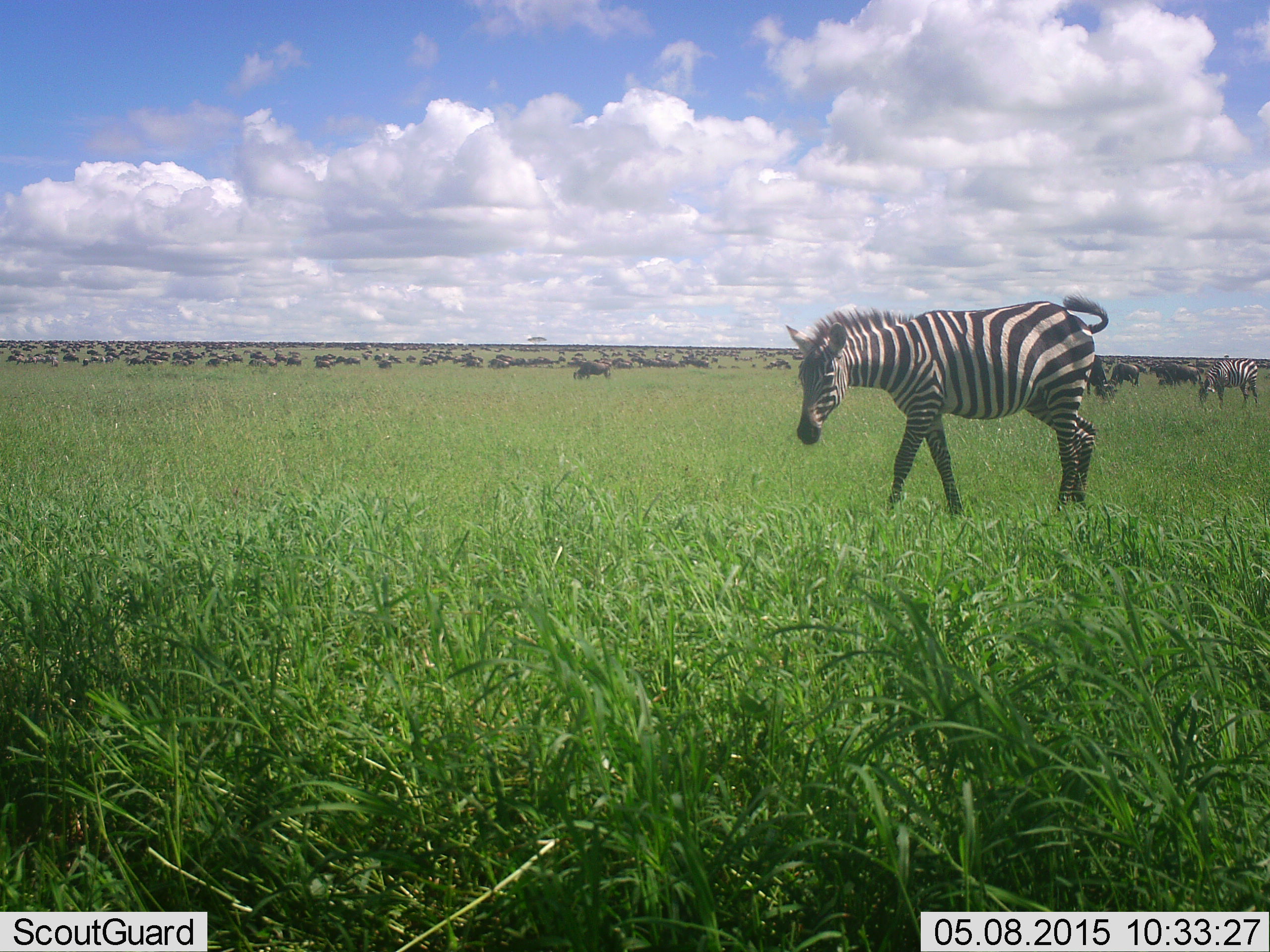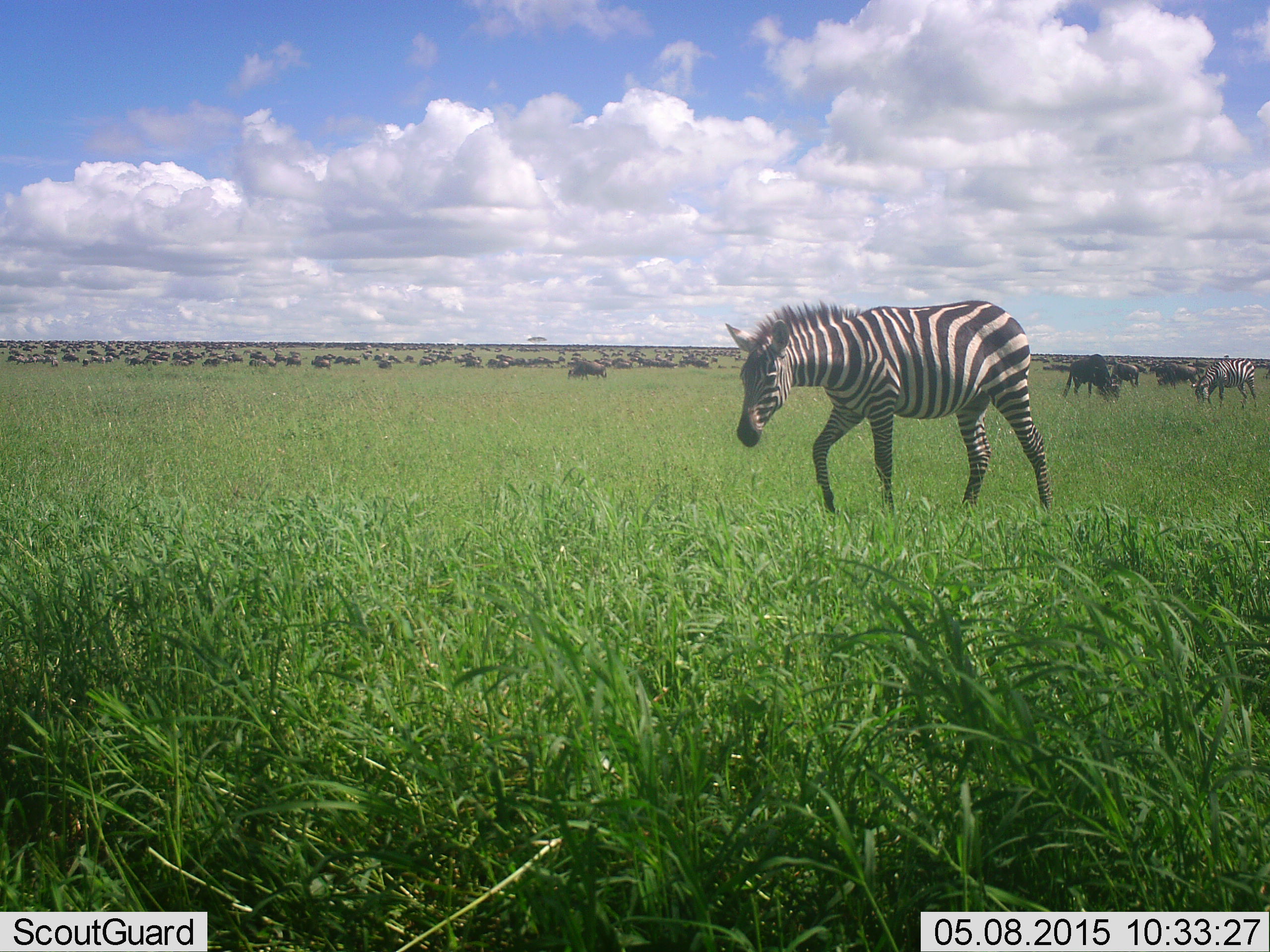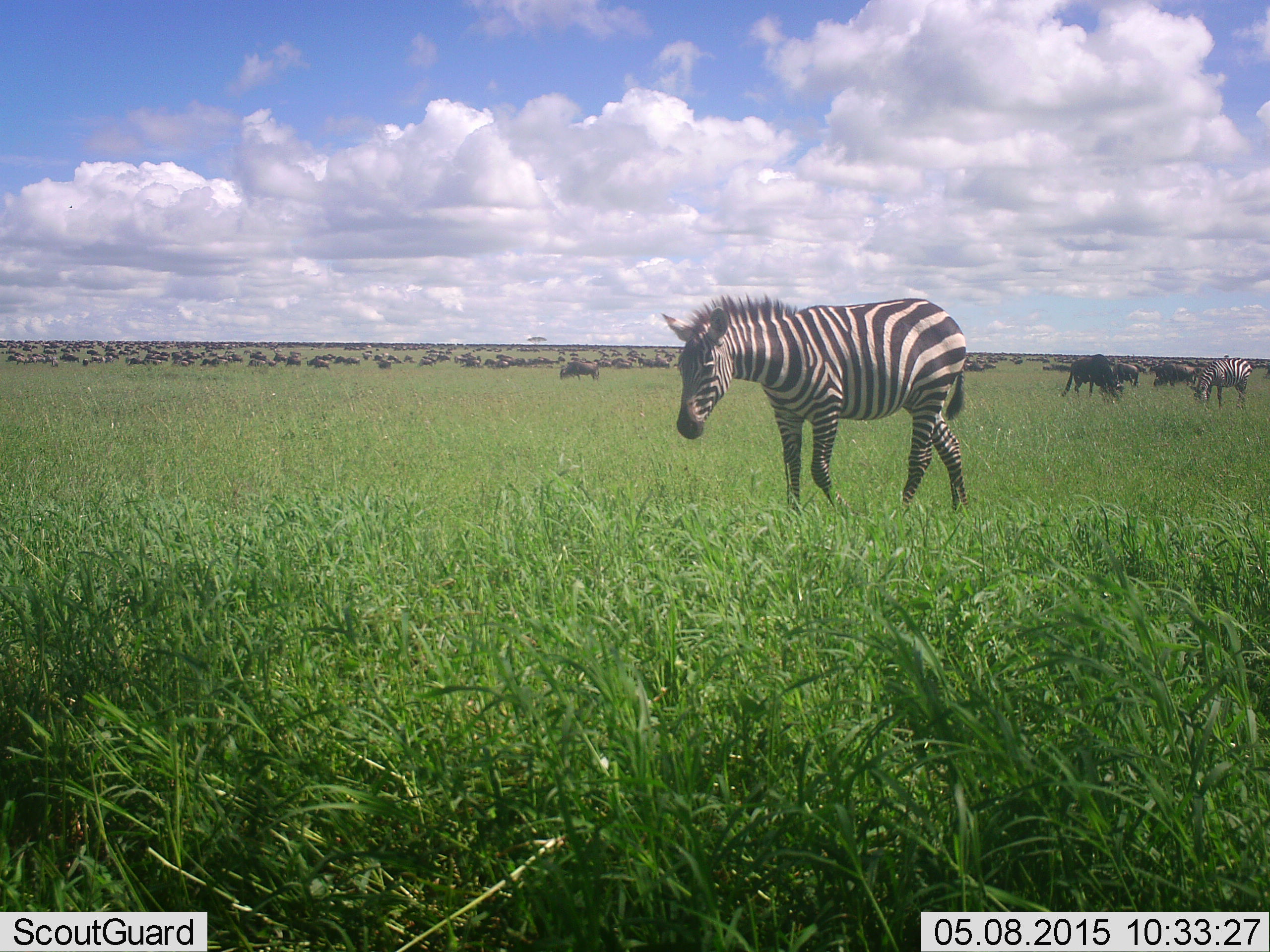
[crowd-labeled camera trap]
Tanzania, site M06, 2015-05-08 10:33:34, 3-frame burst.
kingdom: Animalia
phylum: Chordata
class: Mammalia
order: Artiodactyla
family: Bovidae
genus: Connochaetes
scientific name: Connochaetes taurinus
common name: blue wildebeest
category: wildebeest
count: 51+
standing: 11%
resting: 11%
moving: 22%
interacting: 0%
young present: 0%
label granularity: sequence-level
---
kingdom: Animalia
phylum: Chordata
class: Mammalia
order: Perissodactyla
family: Equidae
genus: Equus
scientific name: Equus quagga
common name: plains zebra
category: zebra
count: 2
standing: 17%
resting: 0%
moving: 92%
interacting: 0%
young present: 0%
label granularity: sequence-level